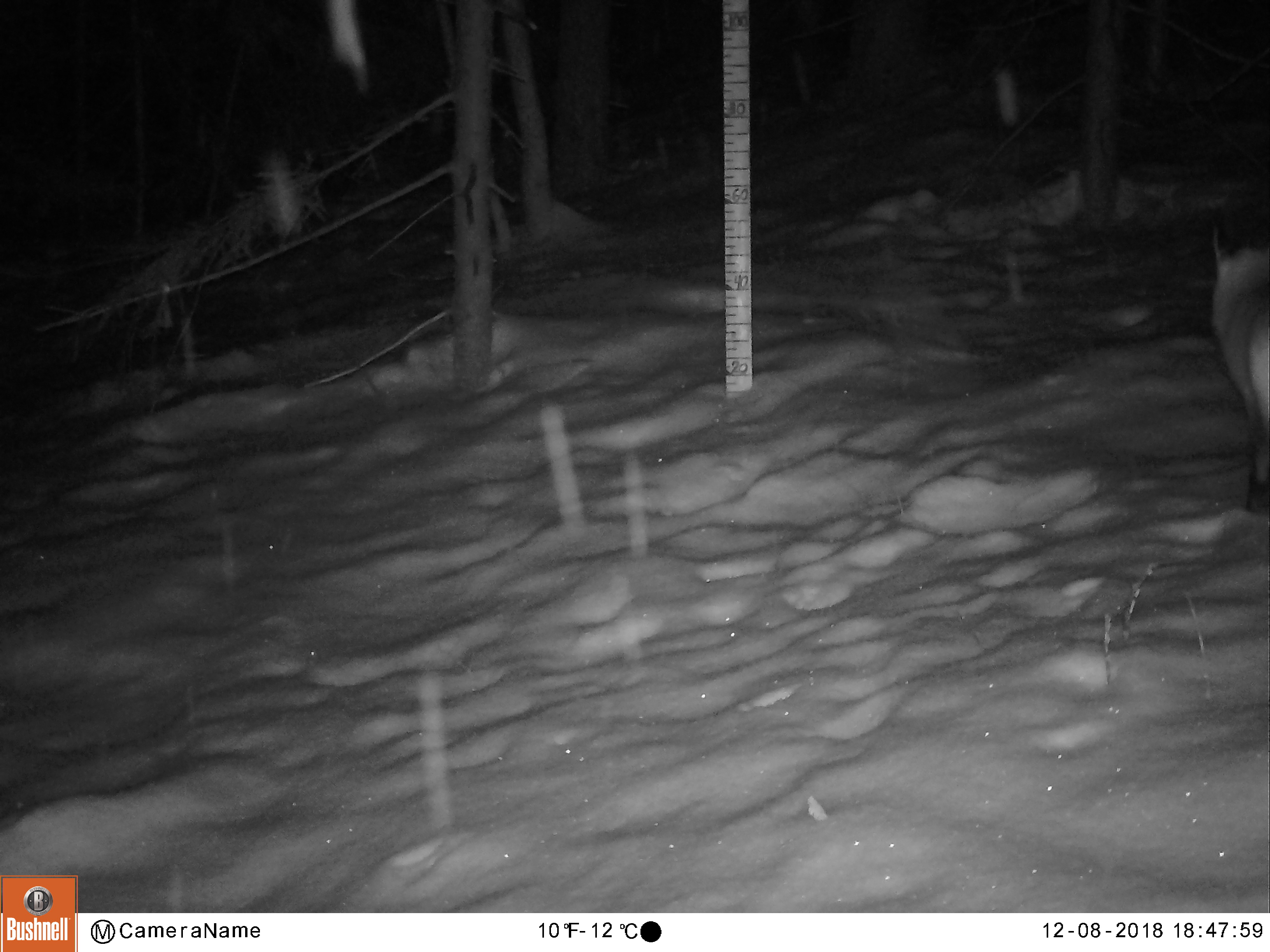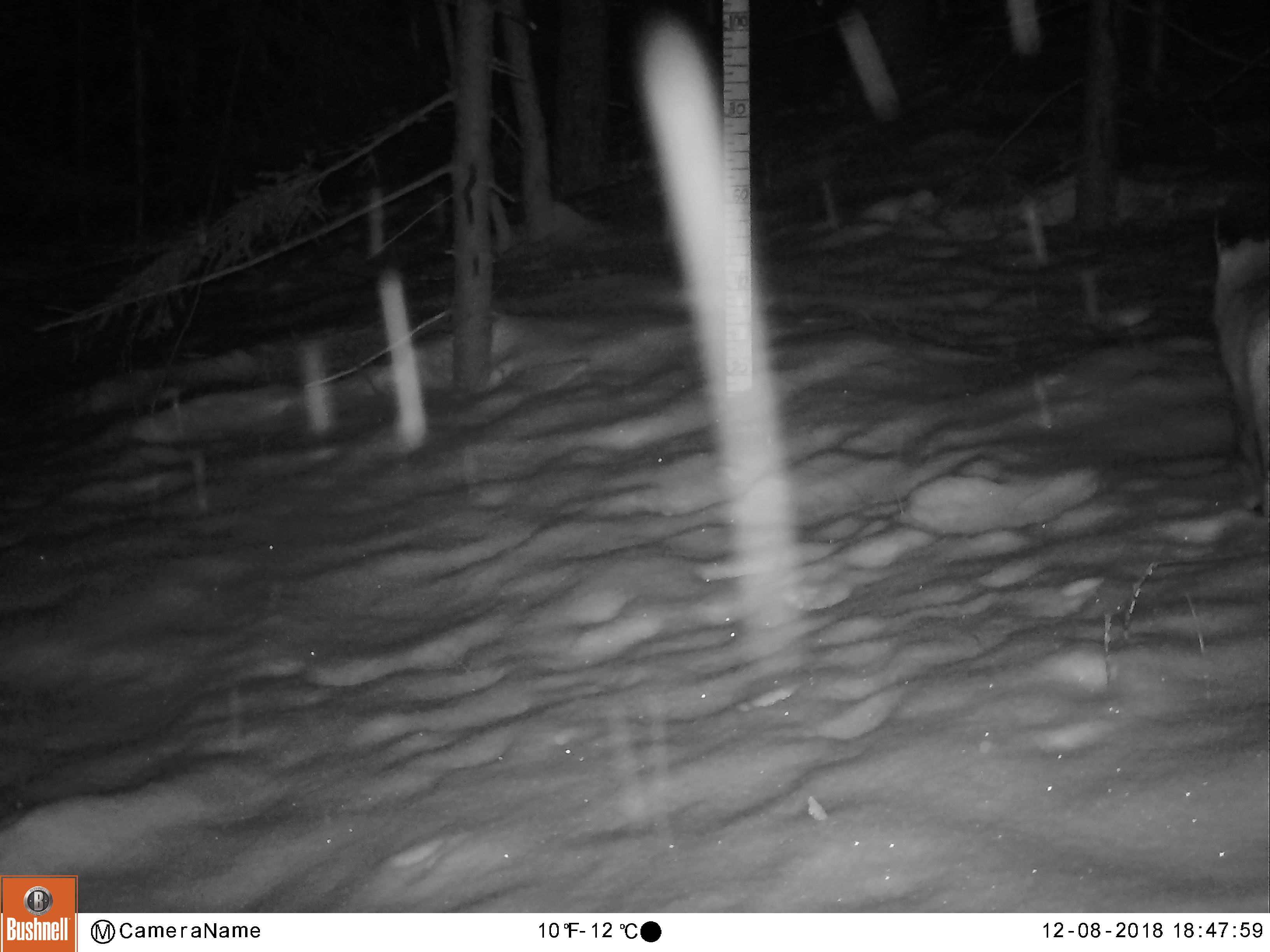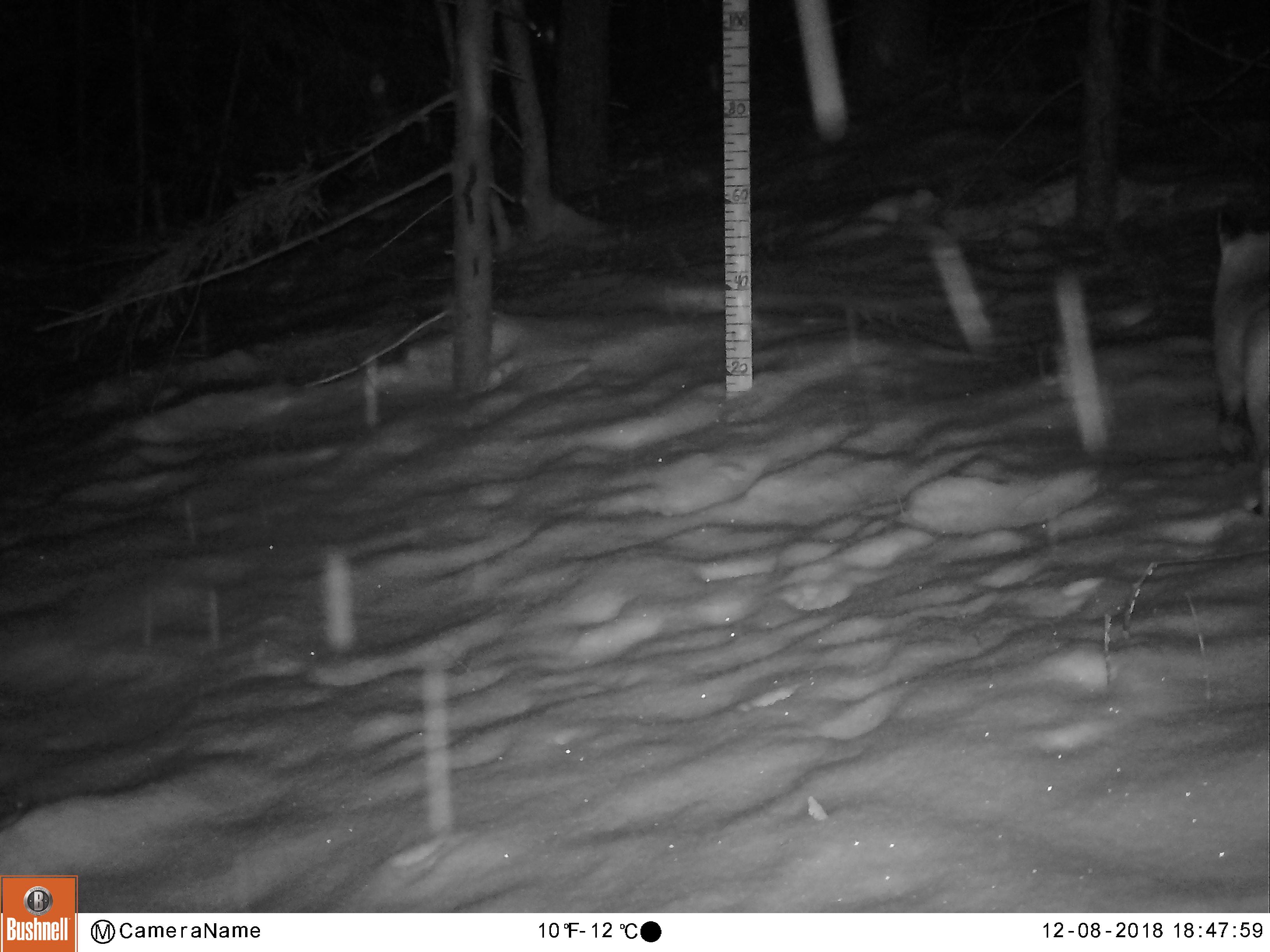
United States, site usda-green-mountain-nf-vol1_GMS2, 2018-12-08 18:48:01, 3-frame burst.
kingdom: Animalia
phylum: Chordata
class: Mammalia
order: Carnivora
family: Canidae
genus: Vulpes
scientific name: Vulpes vulpes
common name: red fox